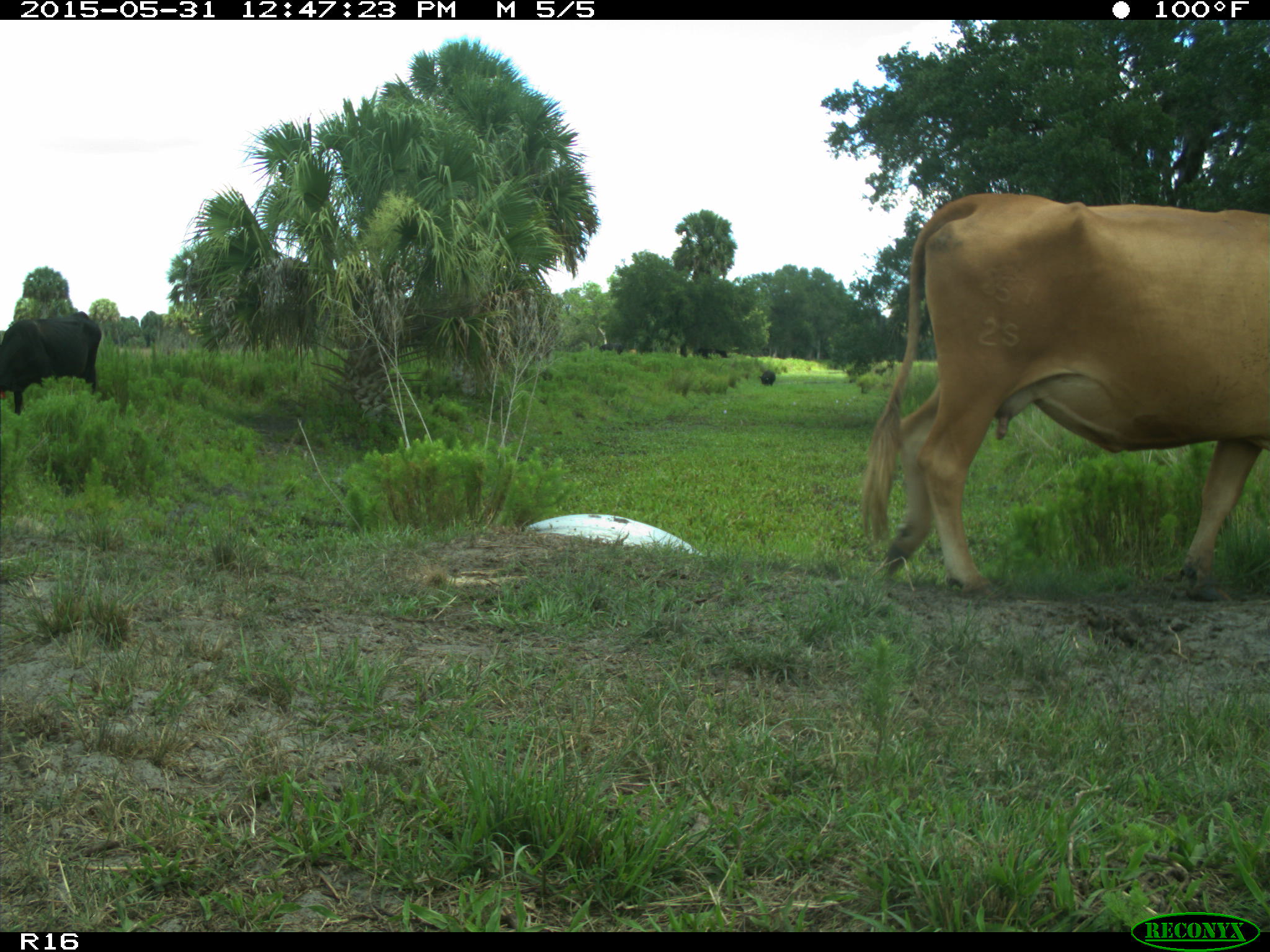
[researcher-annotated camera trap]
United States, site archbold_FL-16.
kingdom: Animalia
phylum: Chordata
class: Mammalia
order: Artiodactyla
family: Bovidae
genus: Bos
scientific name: Bos taurus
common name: domestic cow